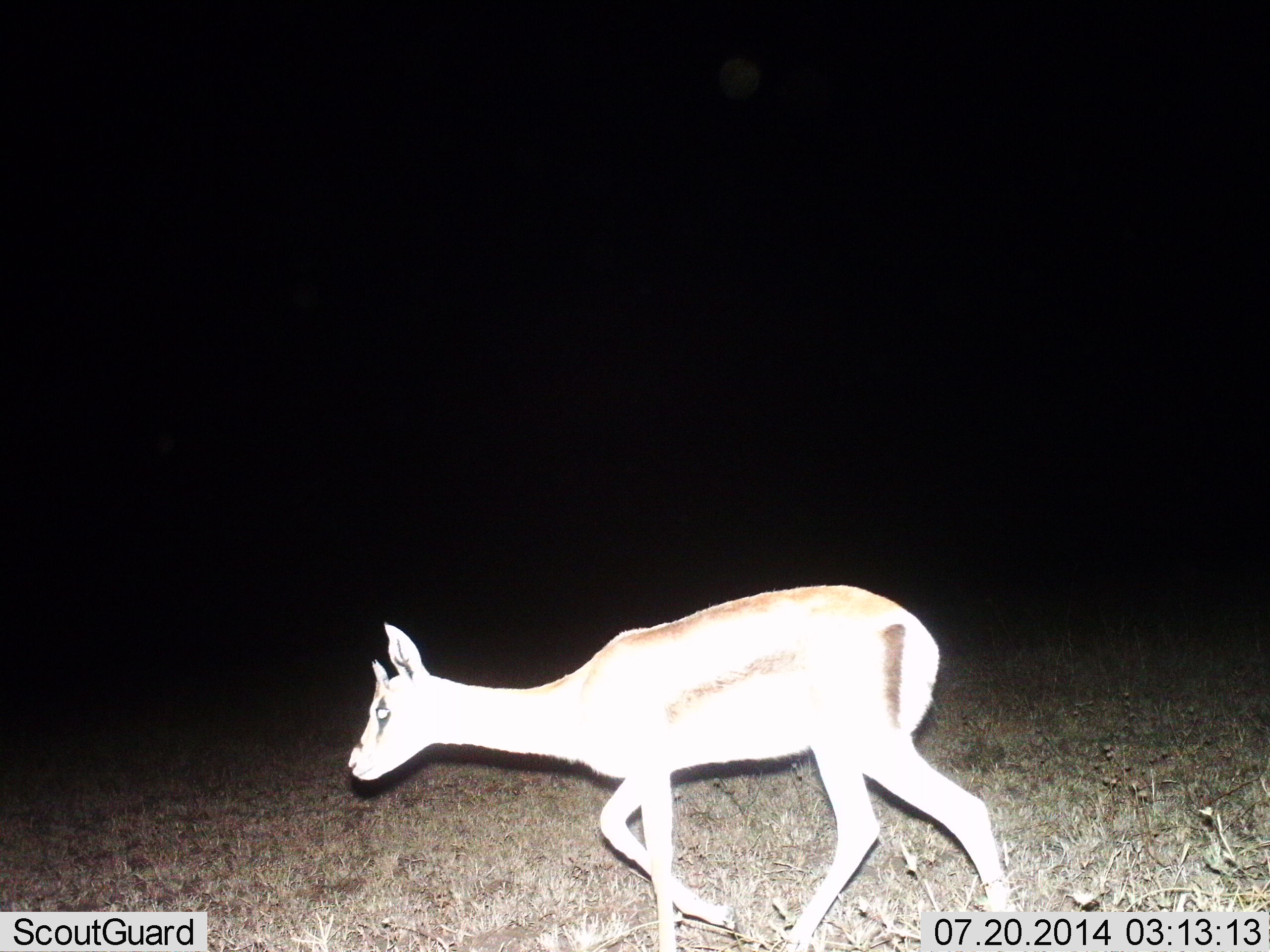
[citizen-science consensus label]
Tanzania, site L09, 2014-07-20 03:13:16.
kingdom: Animalia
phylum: Chordata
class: Mammalia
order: Artiodactyla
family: Bovidae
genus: Eudorcas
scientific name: Eudorcas thomsonii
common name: thomson's gazelle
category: gazellethomsons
Gazellethomsons (thomson's gazelle) (Eudorcas thomsonii), count 1. Behavior (volunteer vote fractions): standing 20%, resting 0%, moving 80%, interacting 0%. Young present (vote fraction): 10%. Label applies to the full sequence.